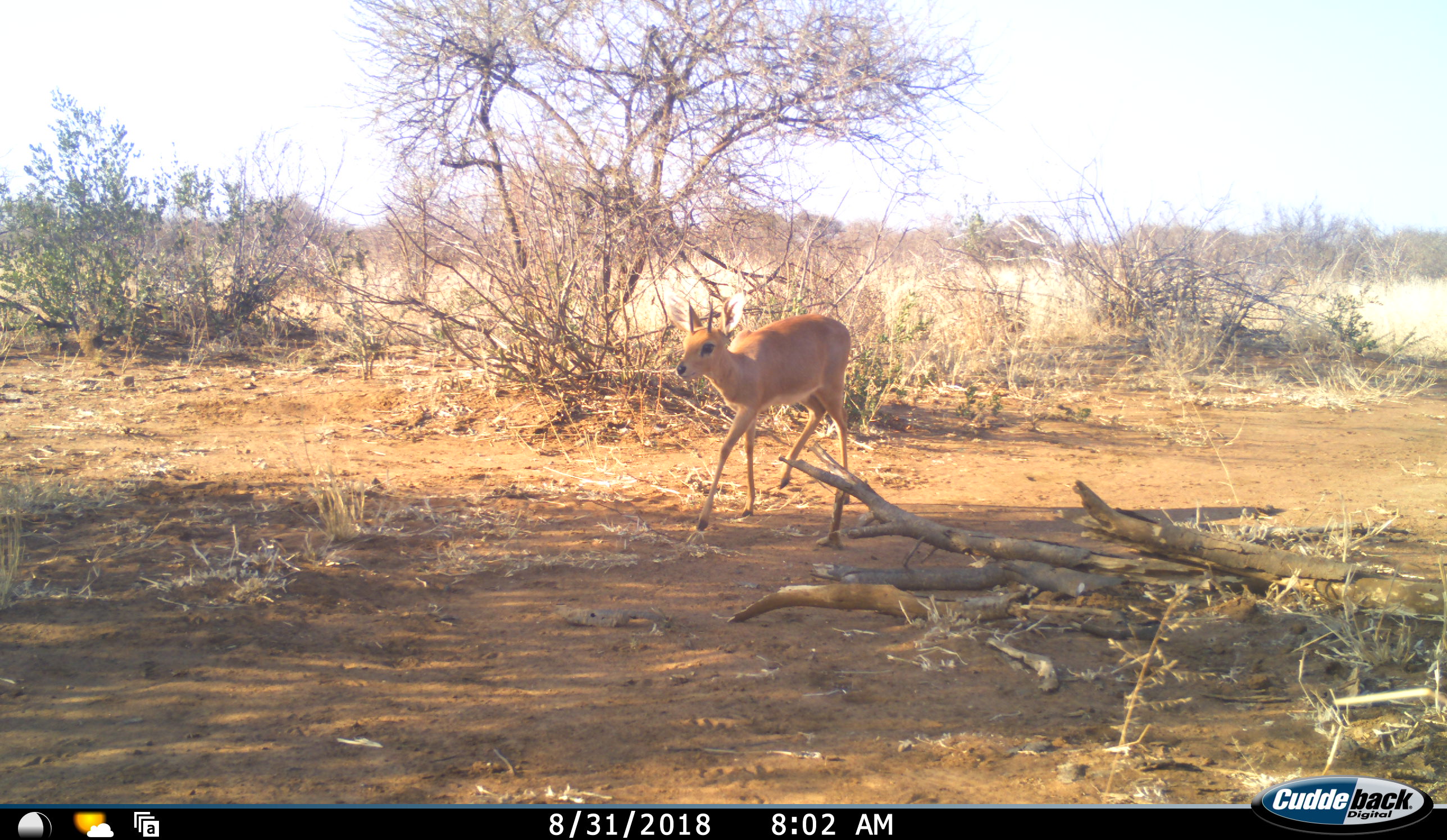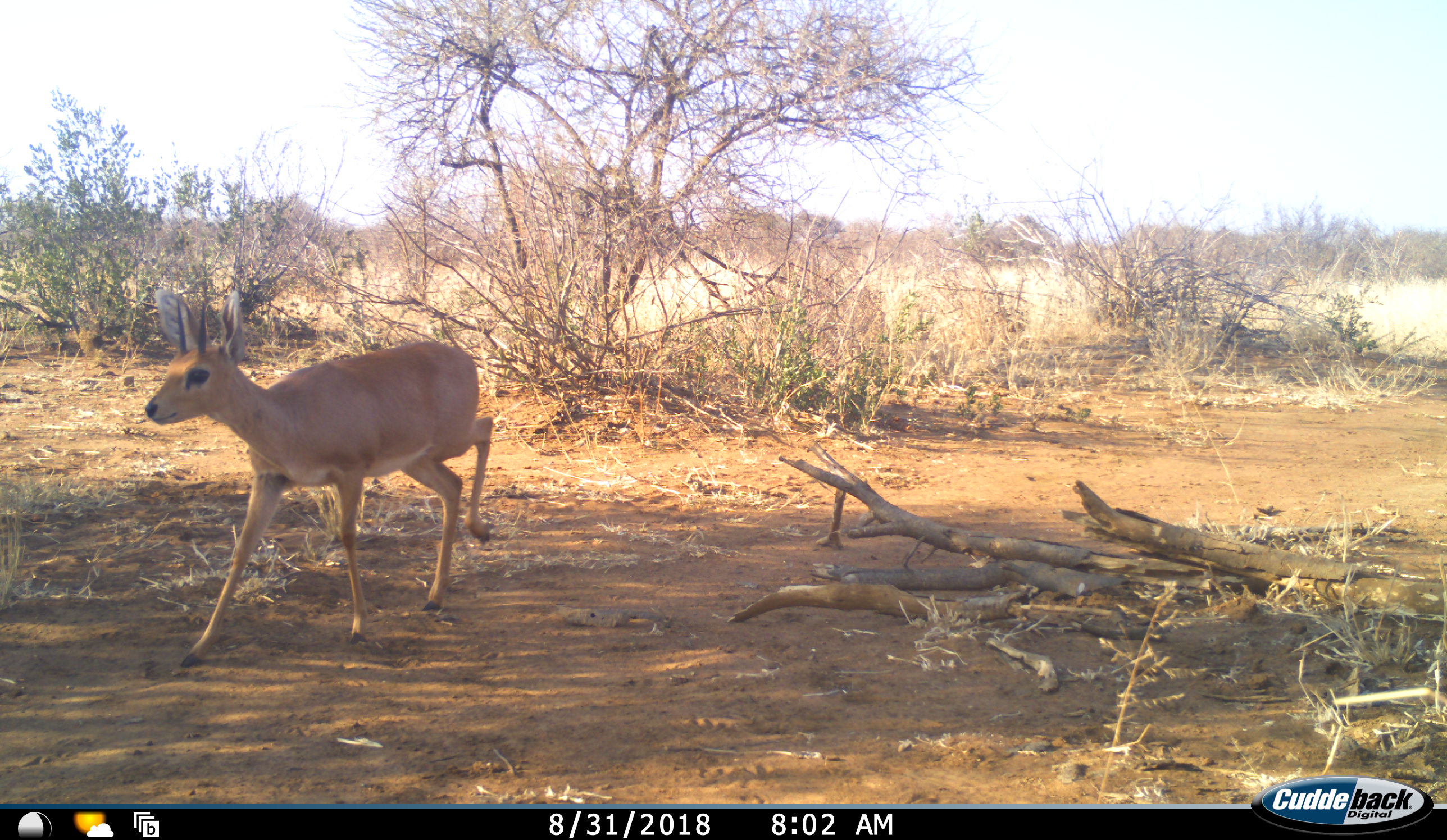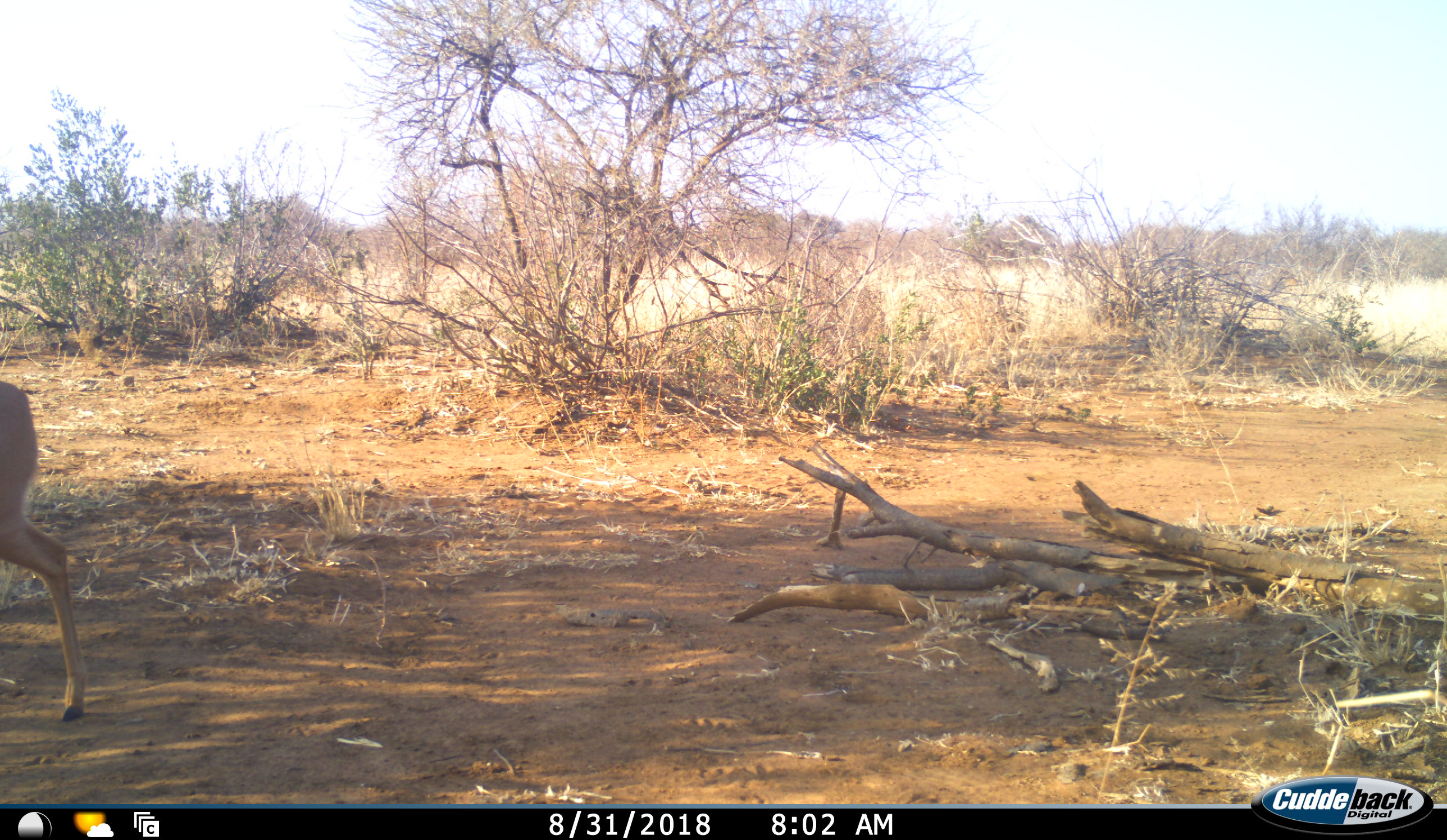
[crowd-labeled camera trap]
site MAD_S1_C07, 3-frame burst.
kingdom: Animalia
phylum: Chordata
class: Mammalia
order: Artiodactyla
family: Bovidae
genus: Raphicerus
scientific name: Raphicerus campestris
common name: steenbok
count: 1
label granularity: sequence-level